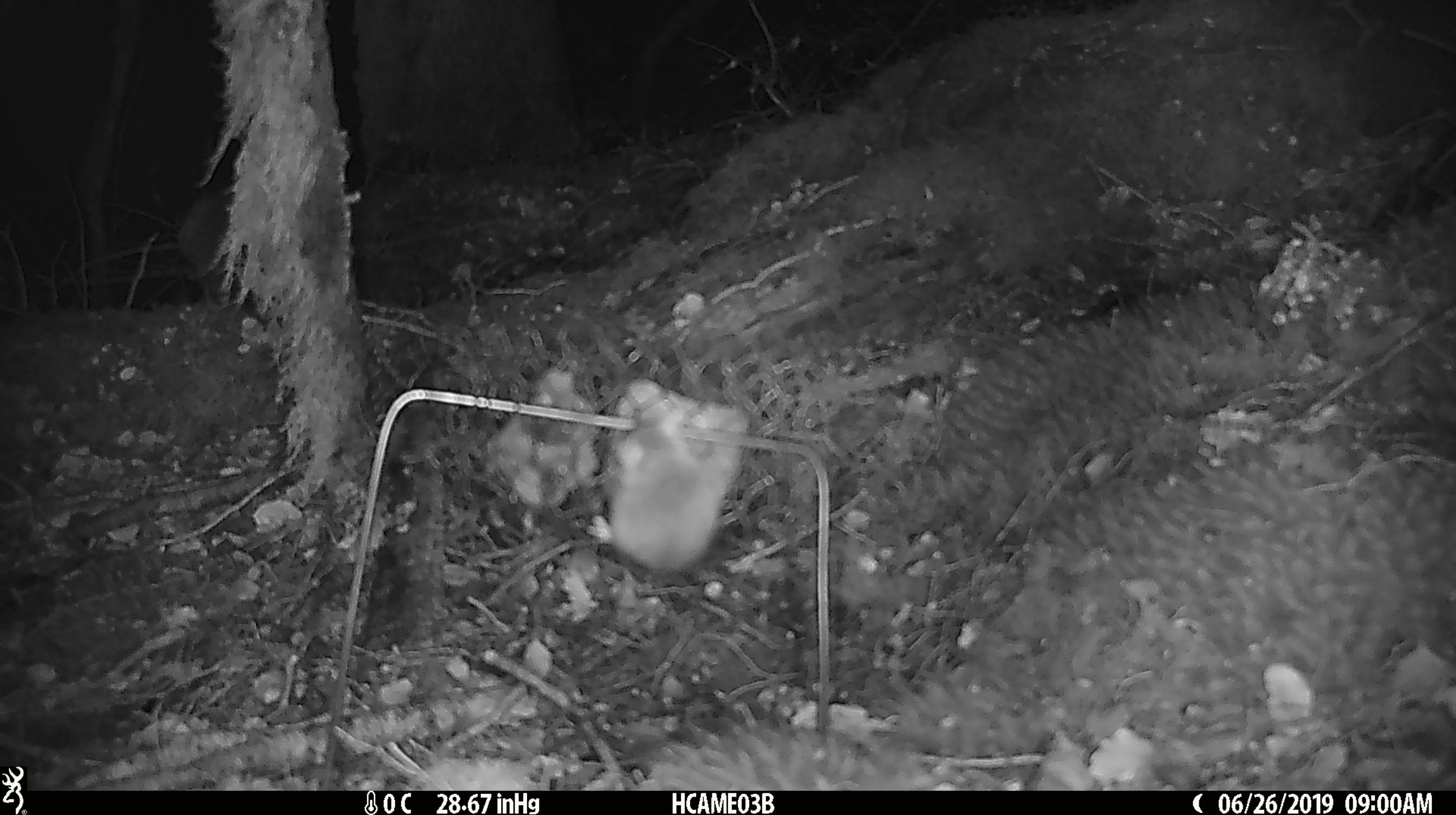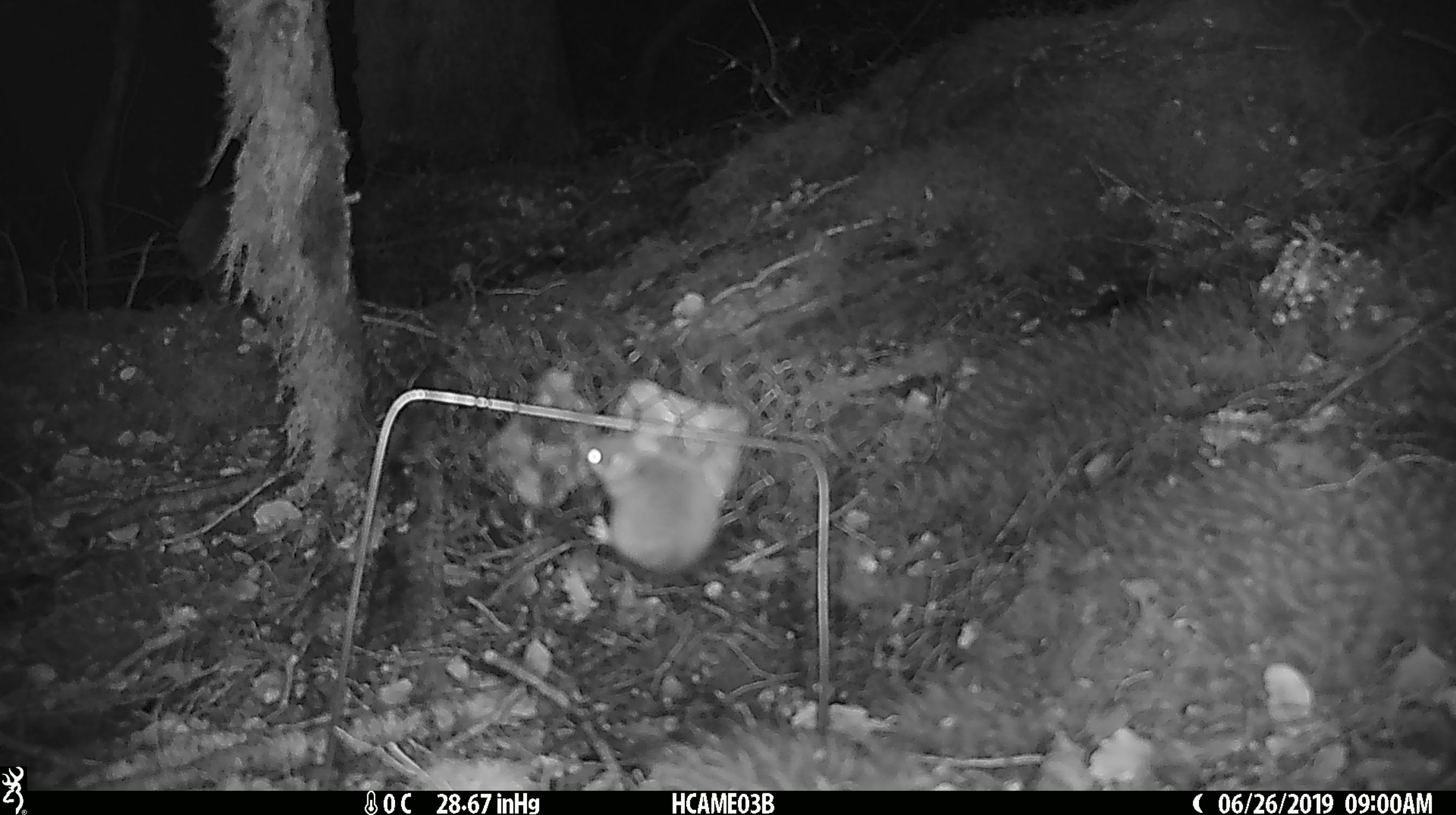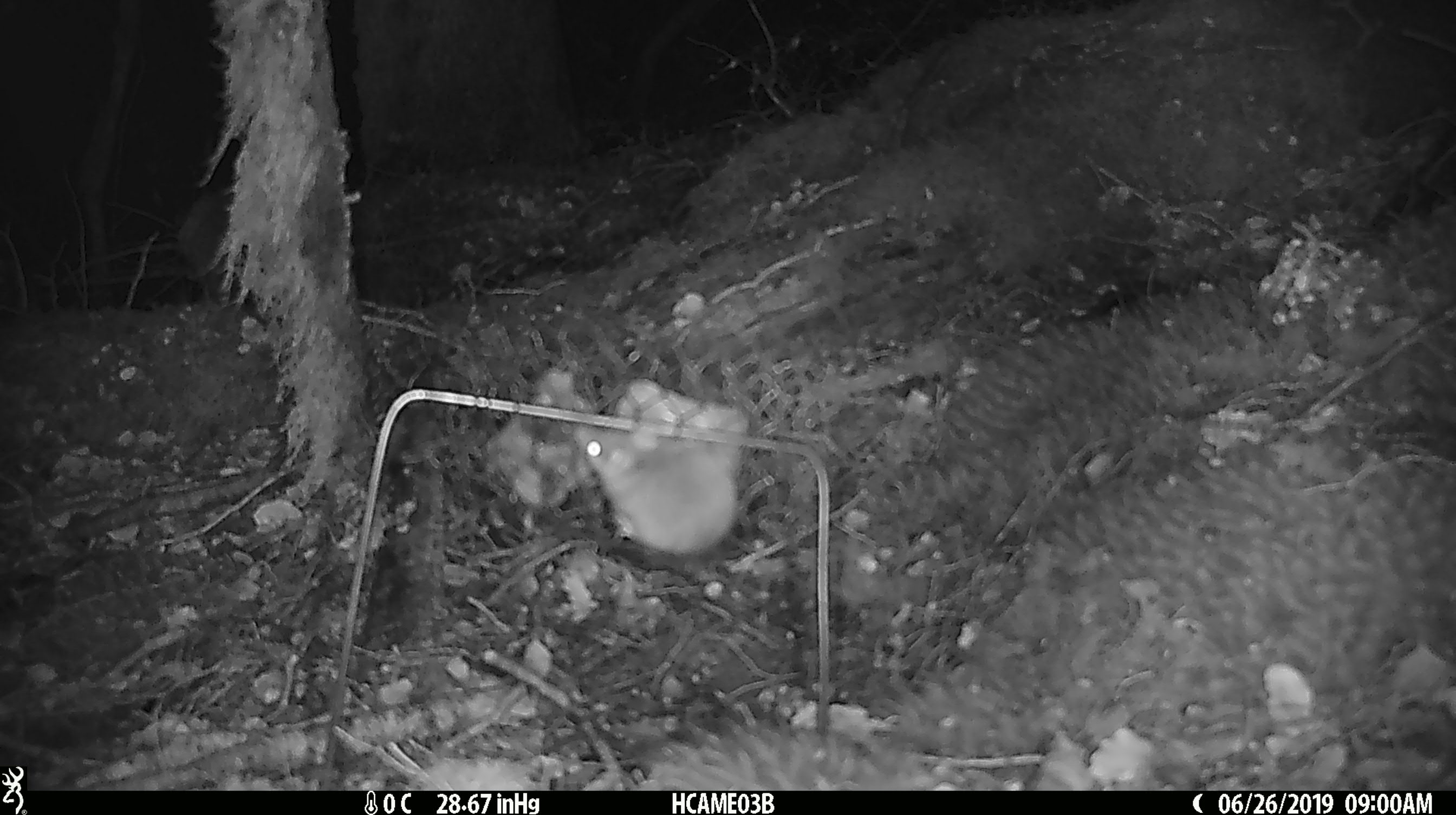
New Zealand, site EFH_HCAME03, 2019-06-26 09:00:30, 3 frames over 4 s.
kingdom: Animalia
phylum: Chordata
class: Mammalia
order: Rodentia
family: Muridae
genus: Mus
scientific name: Mus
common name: mouse